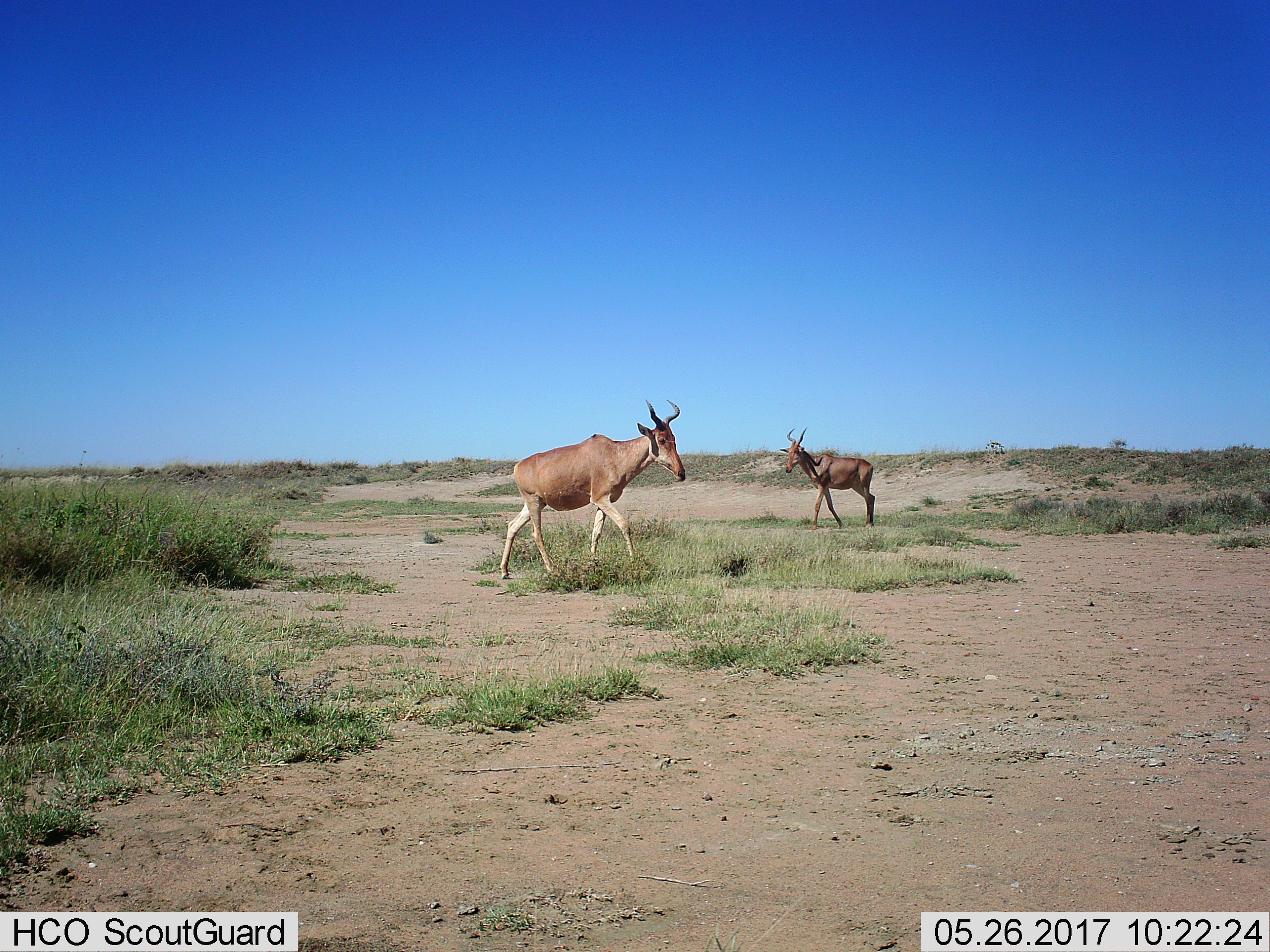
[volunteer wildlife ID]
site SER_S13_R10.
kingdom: Animalia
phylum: Chordata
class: Mammalia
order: Artiodactyla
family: Bovidae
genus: Alcelaphus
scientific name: Alcelaphus buselaphus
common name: hartebeest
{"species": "hartebeest (Alcelaphus buselaphus)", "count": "2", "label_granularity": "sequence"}